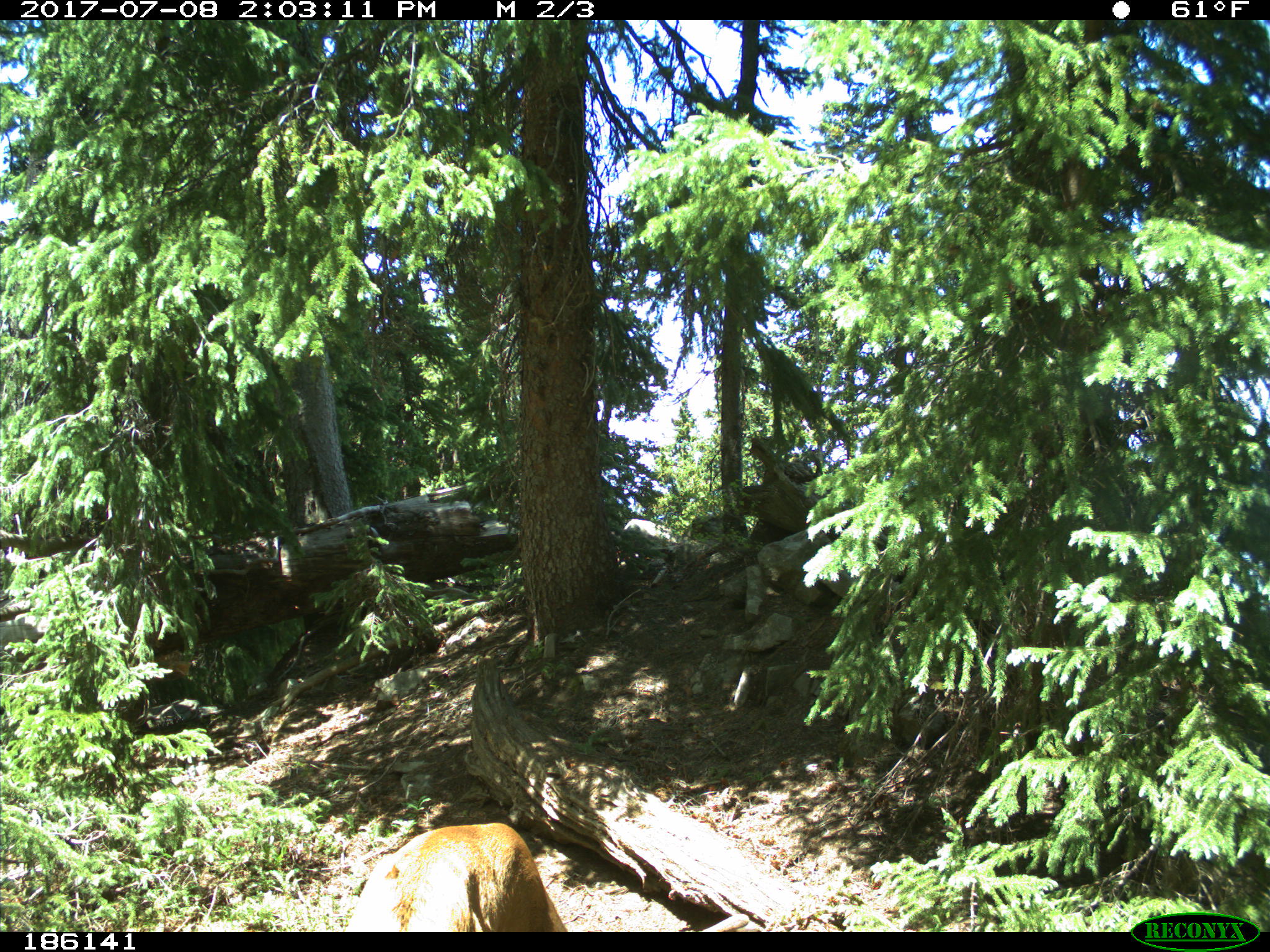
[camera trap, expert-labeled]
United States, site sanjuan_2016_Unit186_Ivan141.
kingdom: Animalia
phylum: Chordata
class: Mammalia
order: Artiodactyla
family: Cervidae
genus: Odocoileus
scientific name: Odocoileus hemionus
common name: mule deer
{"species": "Odocoileus hemionus (mule deer)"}